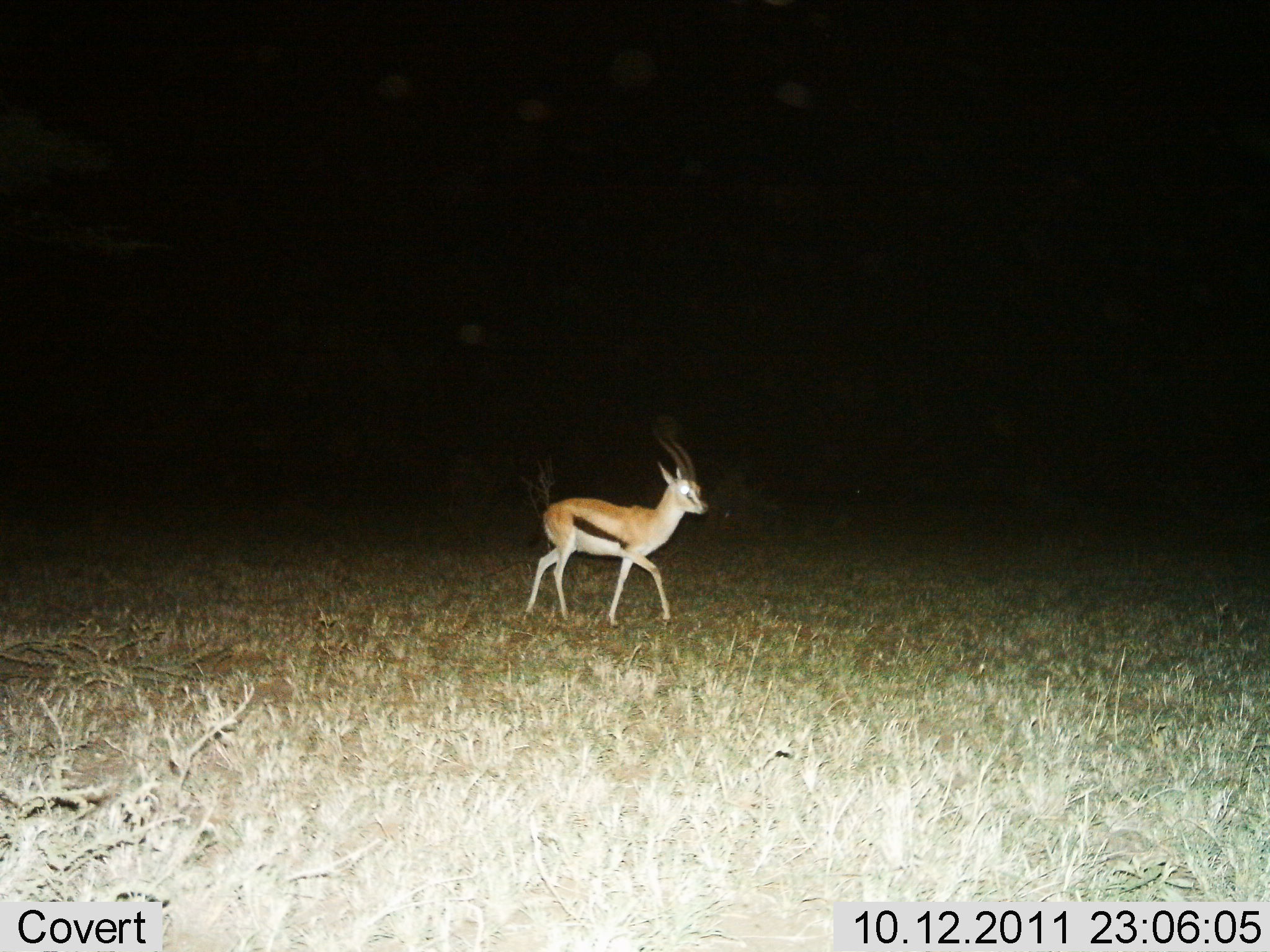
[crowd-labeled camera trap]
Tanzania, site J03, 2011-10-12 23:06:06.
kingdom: Animalia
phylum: Chordata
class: Mammalia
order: Artiodactyla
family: Bovidae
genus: Eudorcas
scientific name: Eudorcas thomsonii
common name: thomson's gazelle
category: gazellethomsons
Gazellethomsons (thomson's gazelle) (Eudorcas thomsonii), count 1. Behavior (volunteer vote fractions): standing 7%, resting 0%, moving 93%, interacting 0%. Young present (vote fraction): 0%. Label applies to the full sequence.